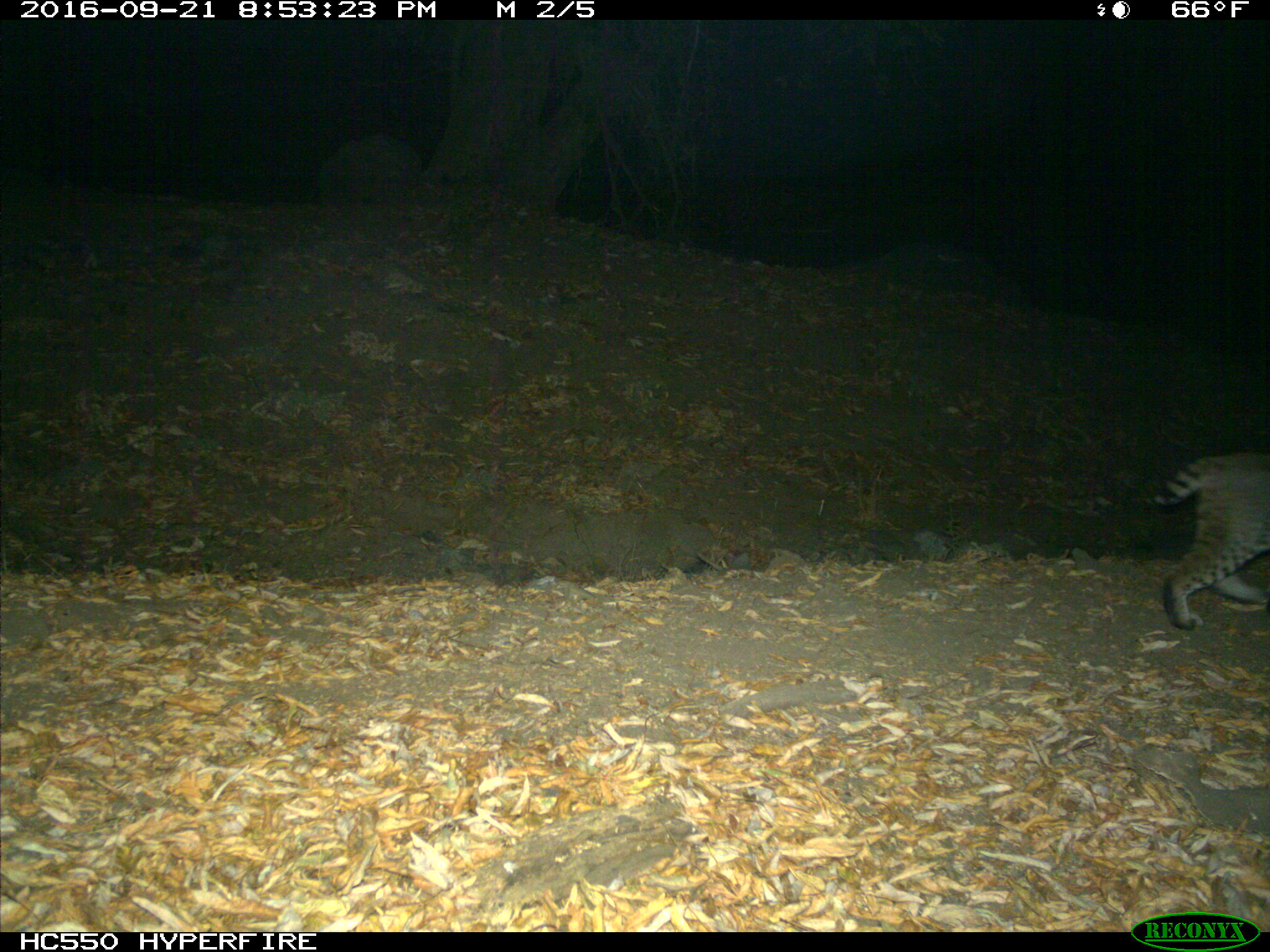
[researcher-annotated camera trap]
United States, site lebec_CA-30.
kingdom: Animalia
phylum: Chordata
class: Mammalia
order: Carnivora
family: Felidae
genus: Lynx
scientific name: Lynx rufus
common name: bobcat